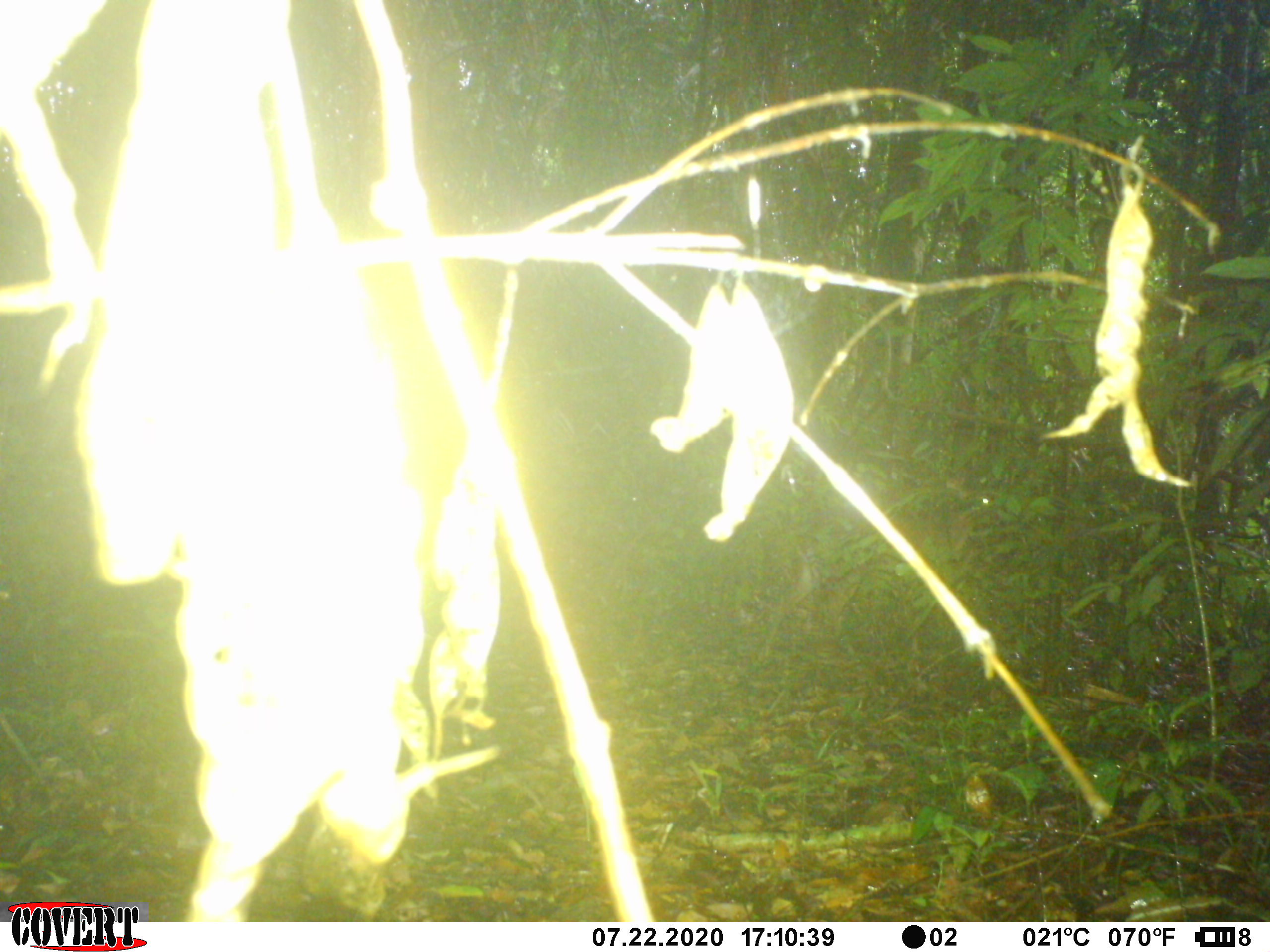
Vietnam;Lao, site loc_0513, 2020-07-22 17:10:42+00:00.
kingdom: Animalia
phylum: Chordata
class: Mammalia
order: Artiodactyla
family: Cervidae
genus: Muntiacus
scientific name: Muntiacus vuquangensis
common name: large-antlered muntjac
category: large antlered muntjac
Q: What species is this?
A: Large antlered muntjac (large-antlered muntjac) (Muntiacus vuquangensis).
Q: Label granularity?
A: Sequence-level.